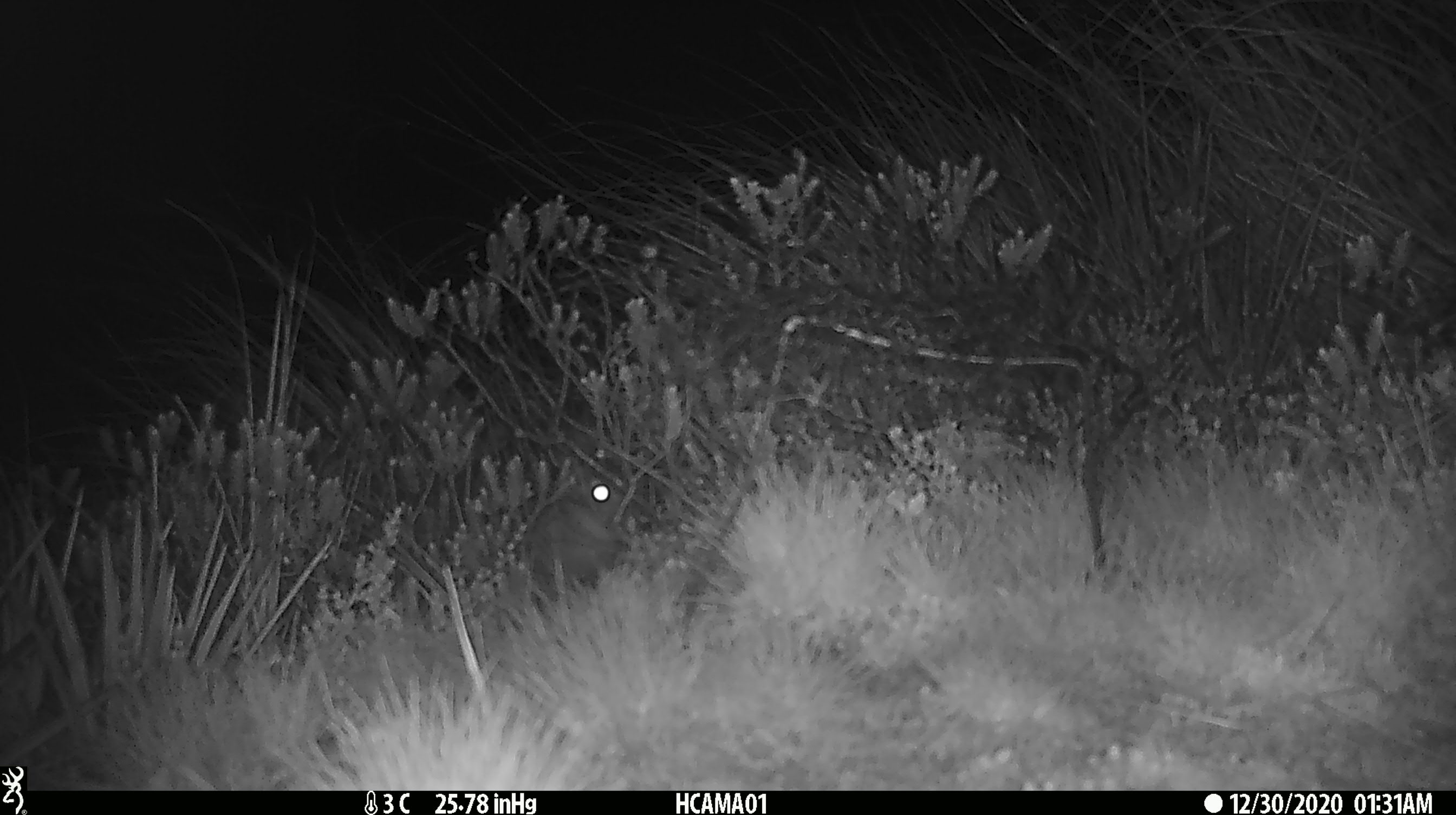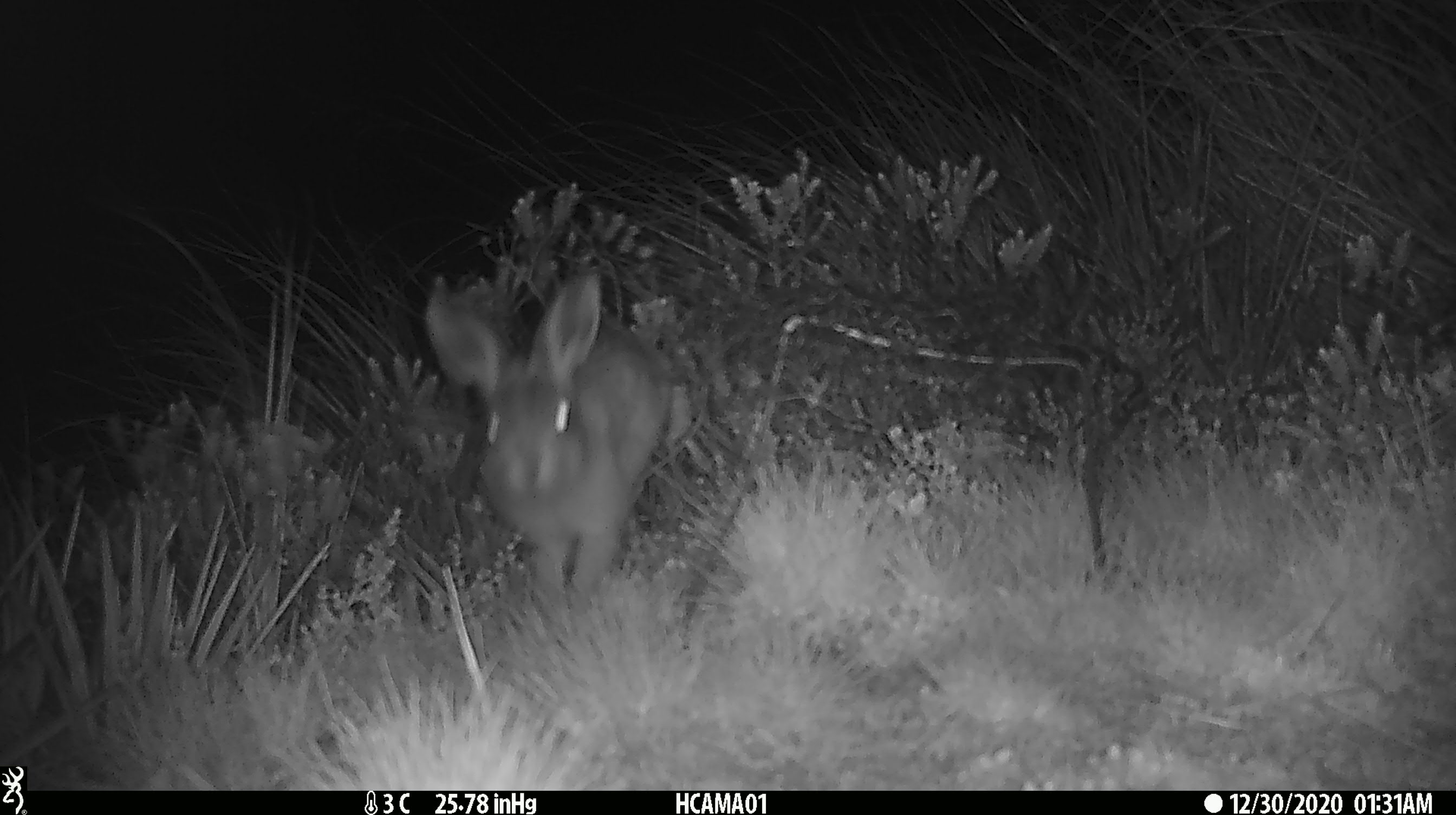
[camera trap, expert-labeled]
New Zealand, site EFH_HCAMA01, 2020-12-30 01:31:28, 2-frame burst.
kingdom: Animalia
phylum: Chordata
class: Mammalia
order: Lagomorpha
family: Leporidae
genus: Oryctolagus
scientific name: Oryctolagus cuniculus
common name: european rabbit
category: rabbit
Rabbit (european rabbit) (Oryctolagus cuniculus).